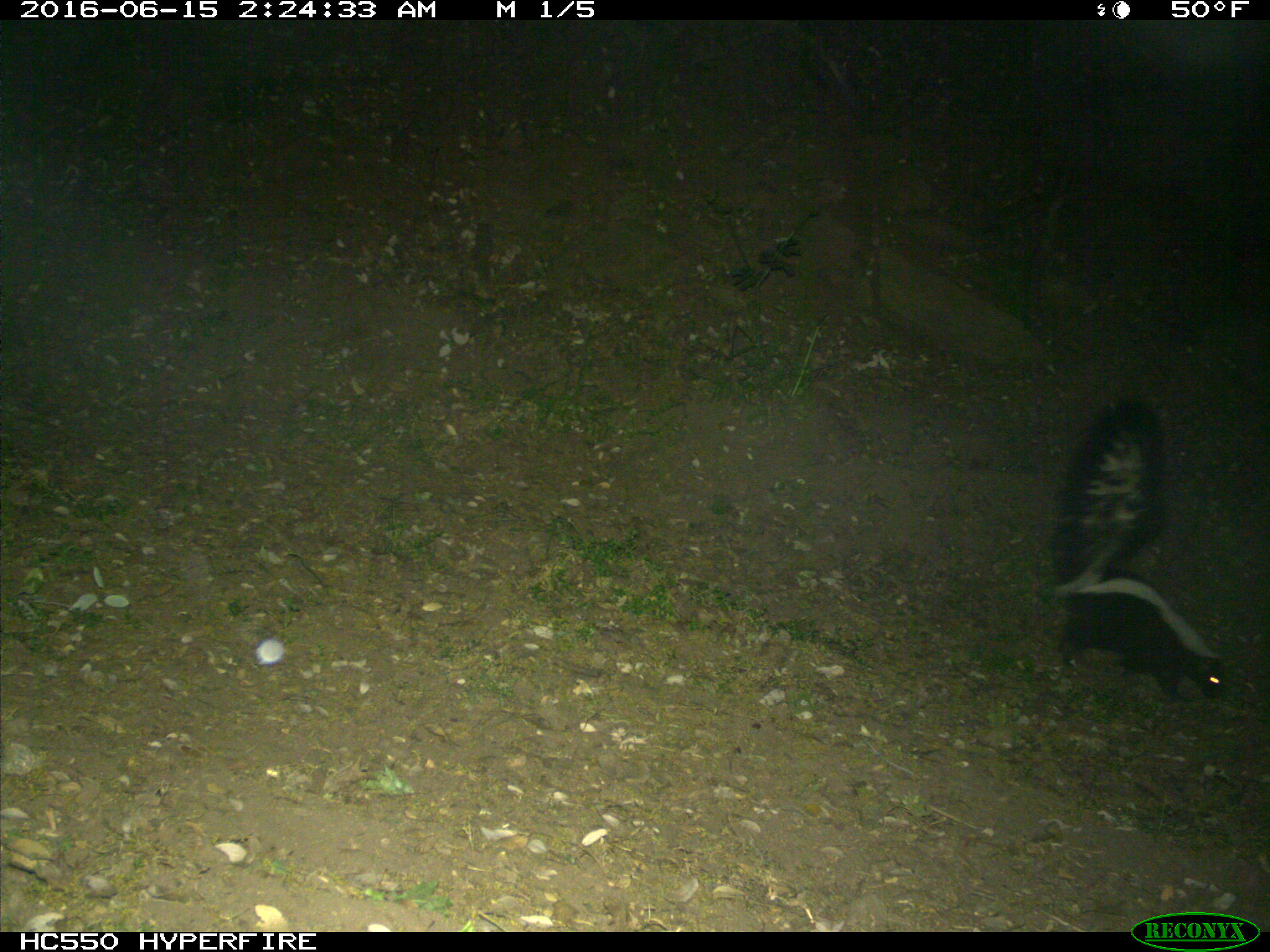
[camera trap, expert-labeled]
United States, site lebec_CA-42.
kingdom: Animalia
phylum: Chordata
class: Mammalia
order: Carnivora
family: Mephitidae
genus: Mephitis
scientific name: Mephitis mephitis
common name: striped skunk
Mephitis mephitis (striped skunk).